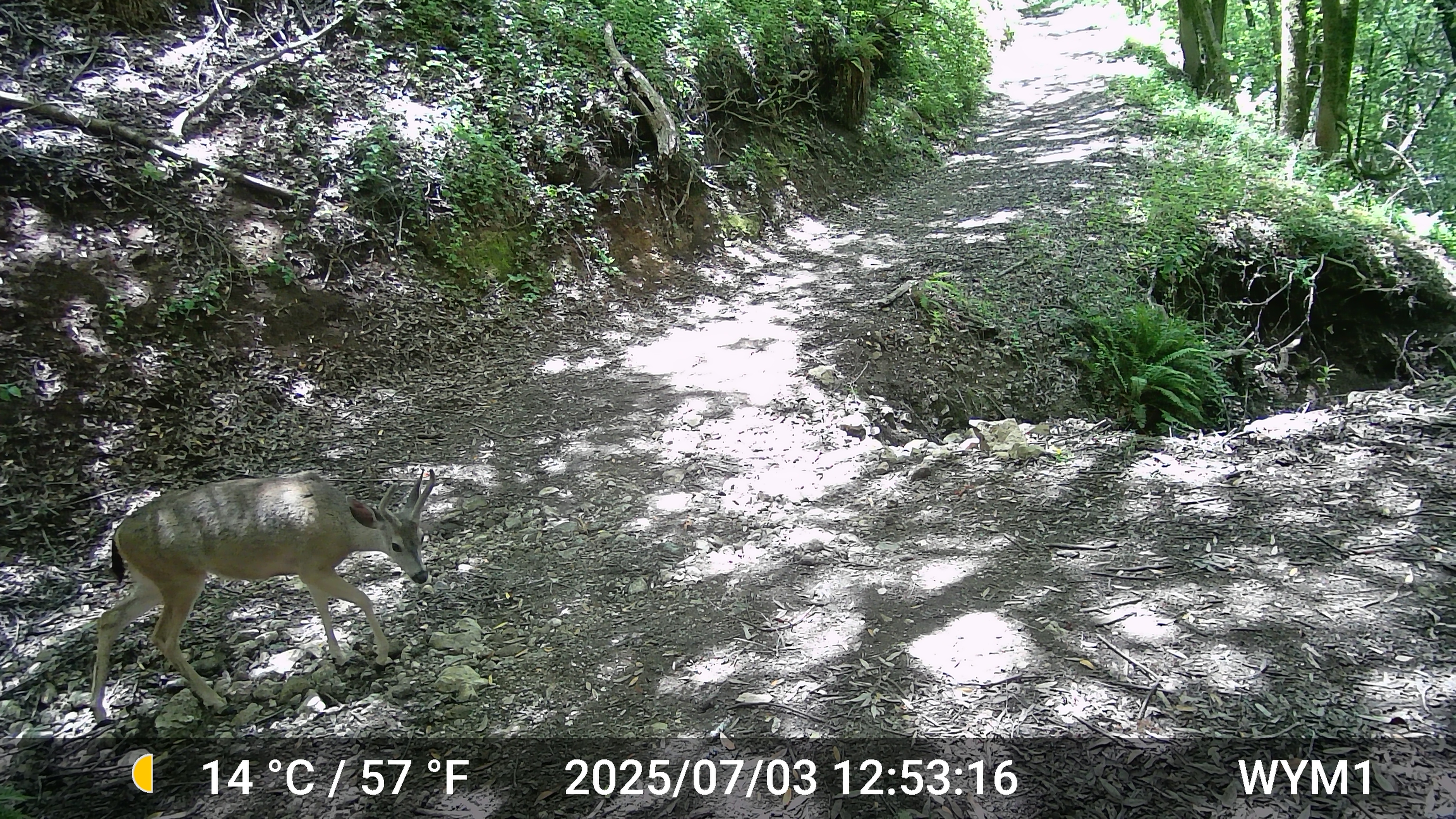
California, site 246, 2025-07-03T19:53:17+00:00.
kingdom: Animalia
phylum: Chordata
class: Mammalia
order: Artiodactyla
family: Cervidae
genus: Odocoileus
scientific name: Odocoileus hemionus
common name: mule deer